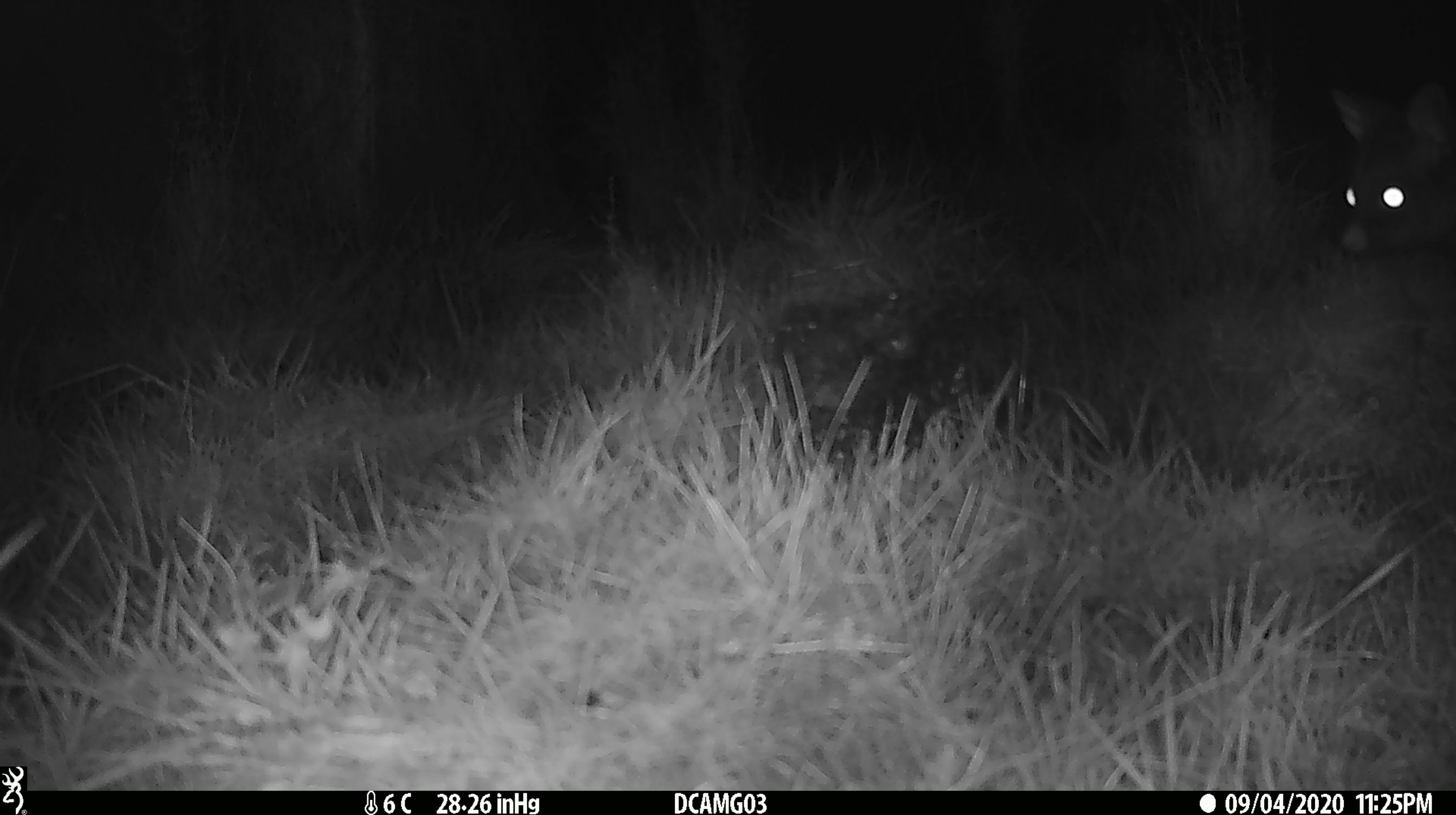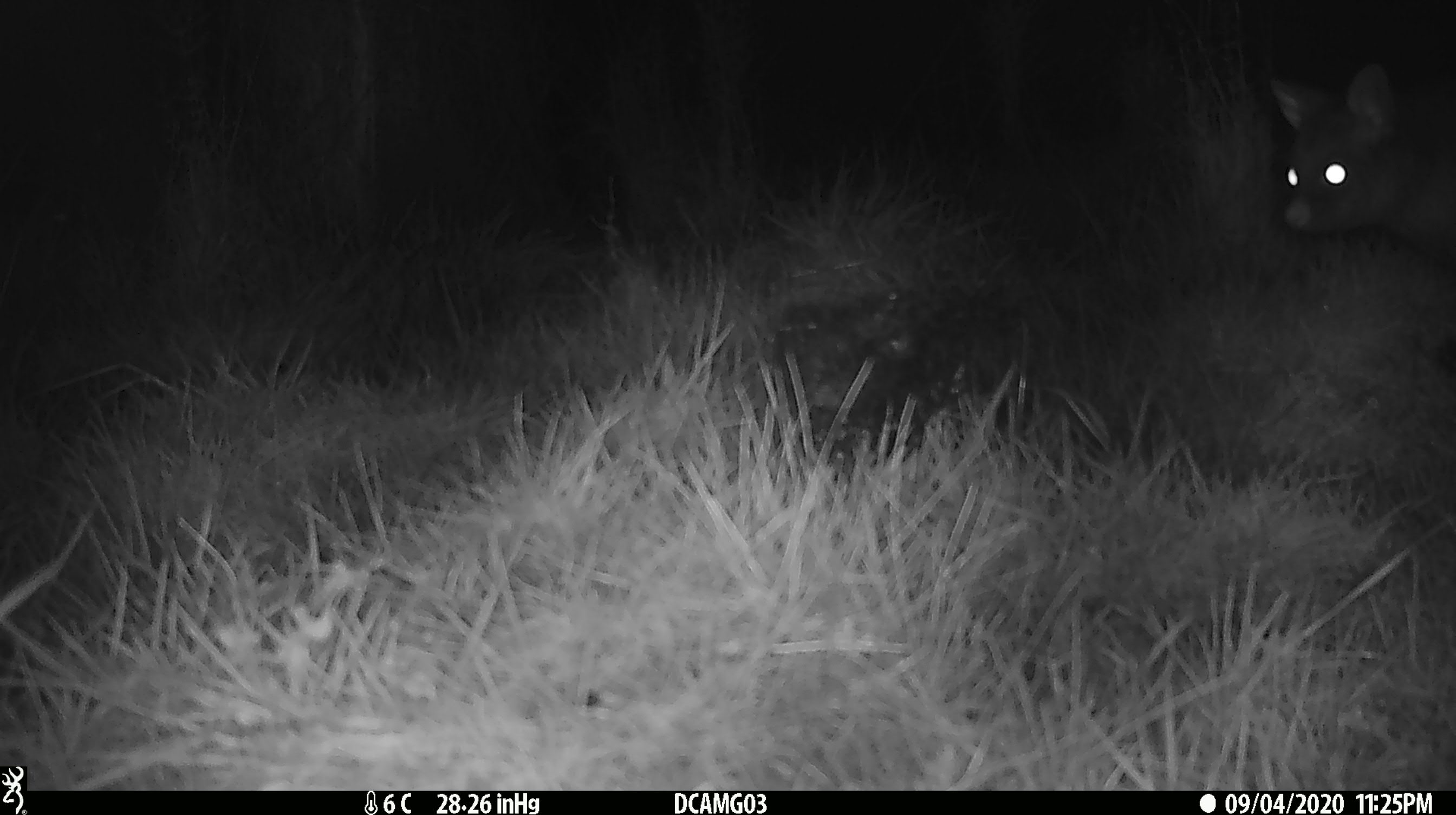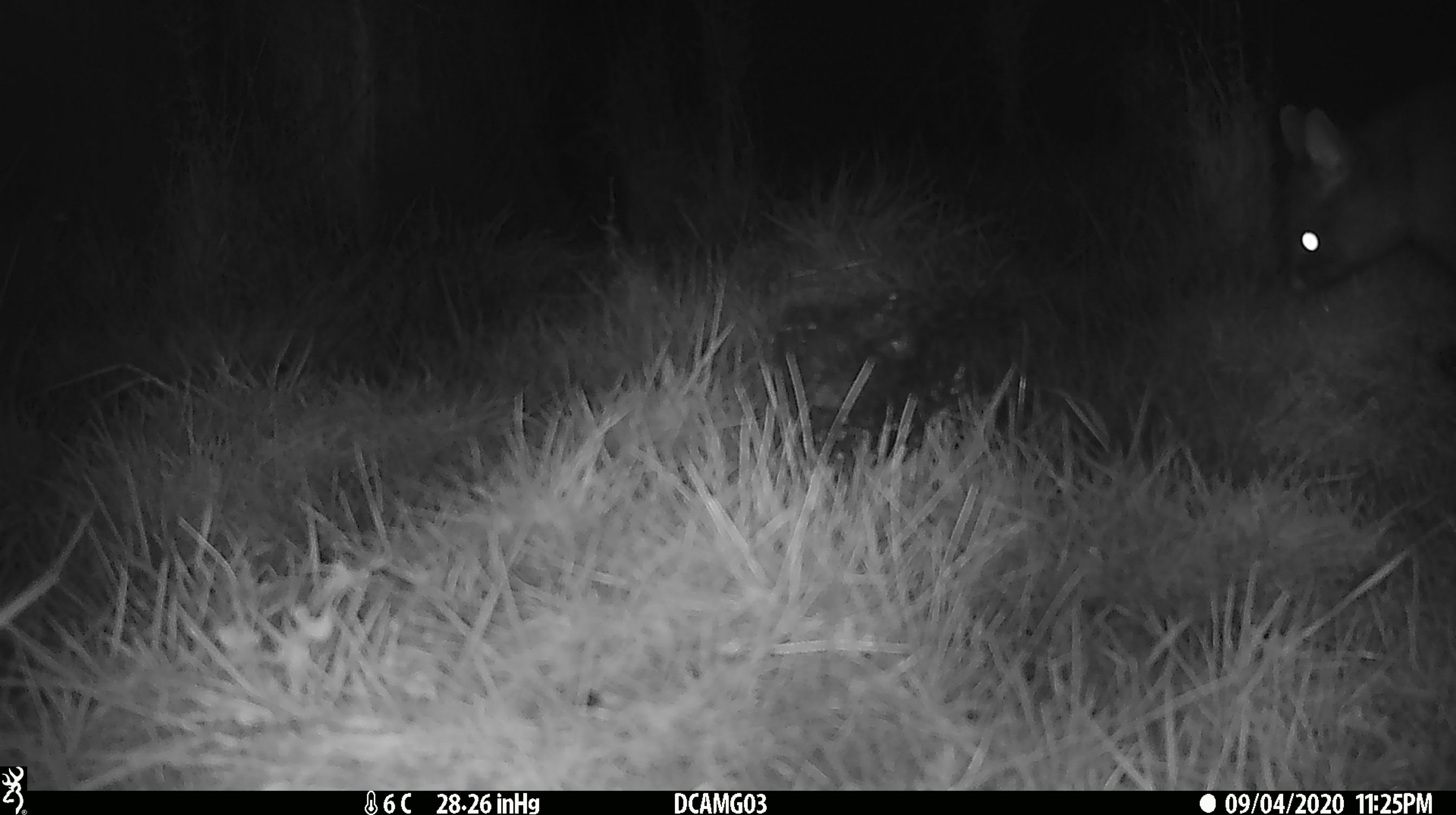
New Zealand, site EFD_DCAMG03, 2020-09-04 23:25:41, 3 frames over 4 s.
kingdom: Animalia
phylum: Chordata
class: Mammalia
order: Diprotodontia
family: Phalangeridae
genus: Trichosurus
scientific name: Trichosurus vulpecula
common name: common brushtail possum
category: possum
Possum (common brushtail possum) (Trichosurus vulpecula).